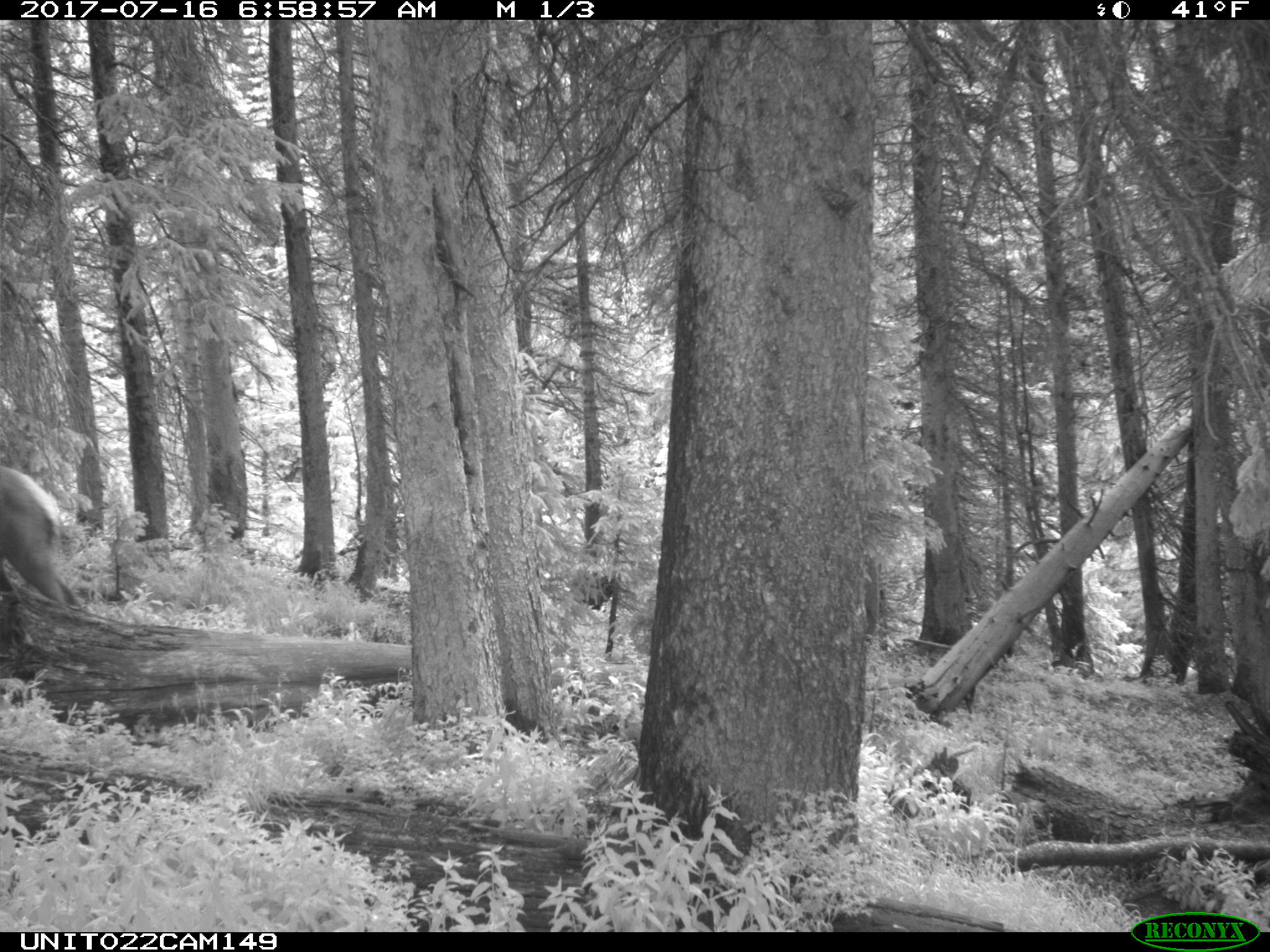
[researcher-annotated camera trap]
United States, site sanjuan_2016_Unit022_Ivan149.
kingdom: Animalia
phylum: Chordata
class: Mammalia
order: Artiodactyla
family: Cervidae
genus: Cervus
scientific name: Cervus elaphus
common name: red deer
Cervus elaphus (red deer).